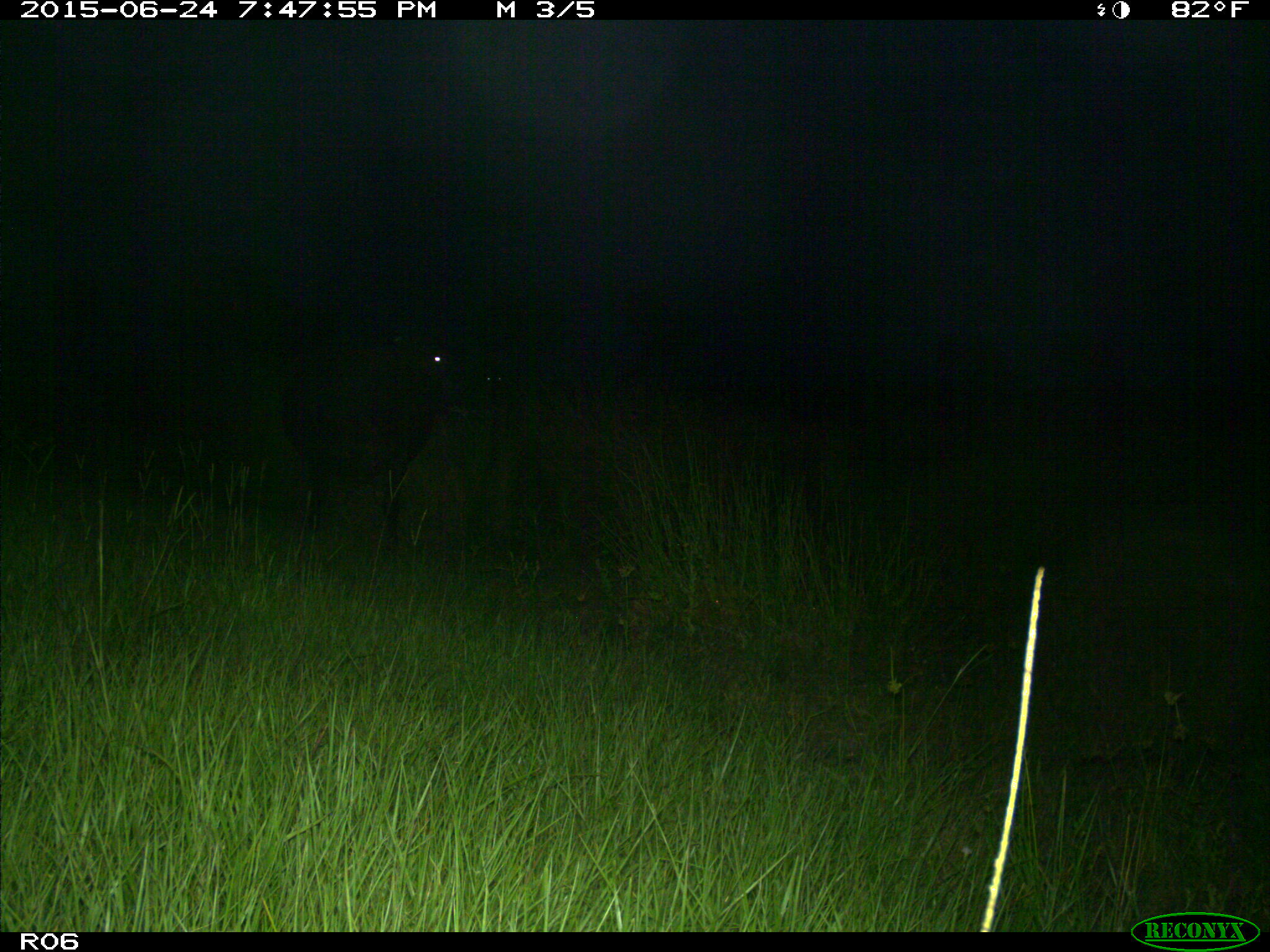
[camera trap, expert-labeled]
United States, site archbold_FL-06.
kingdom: Animalia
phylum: Chordata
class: Mammalia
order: Artiodactyla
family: Bovidae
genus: Bos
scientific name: Bos taurus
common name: domestic cow